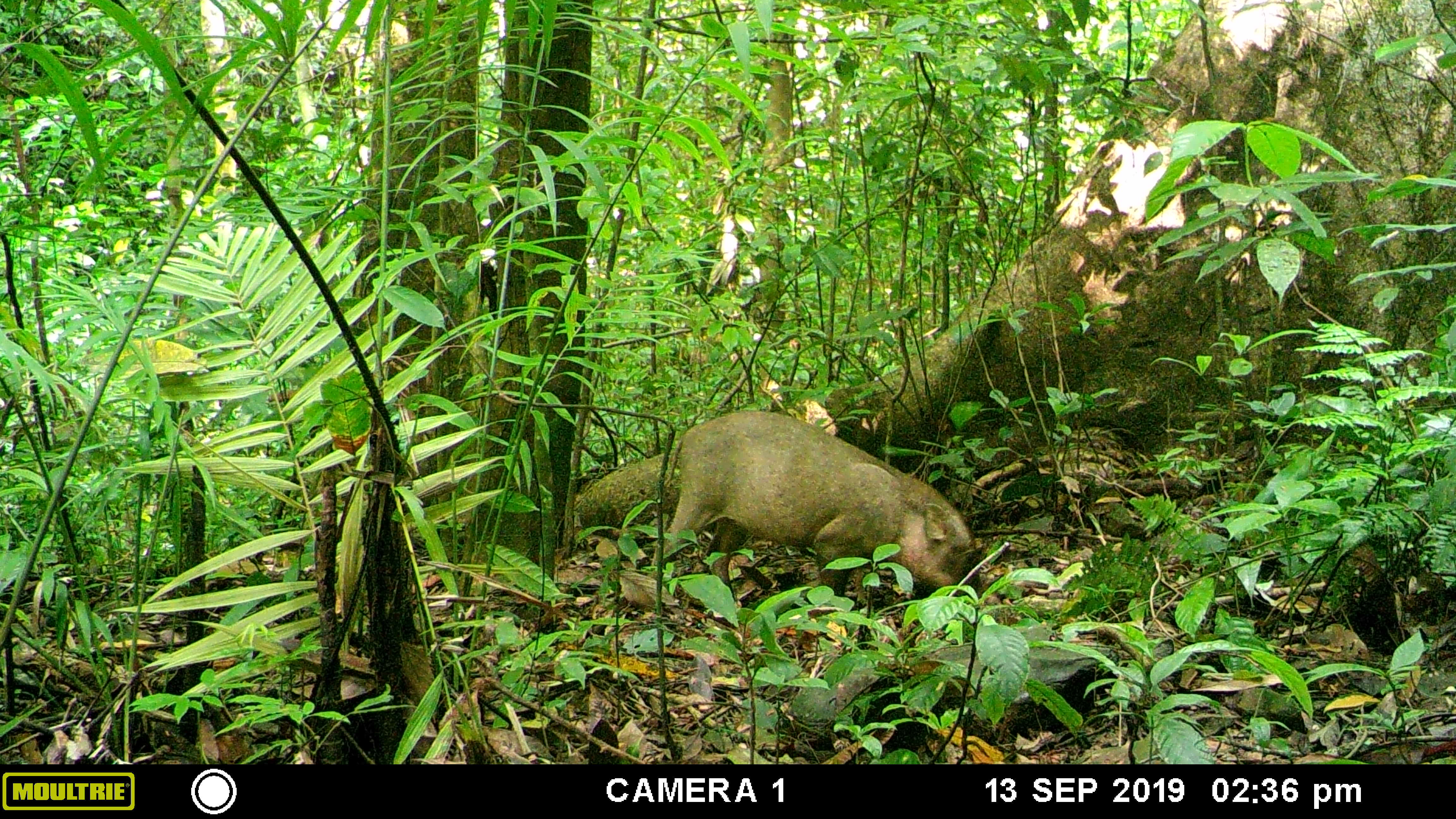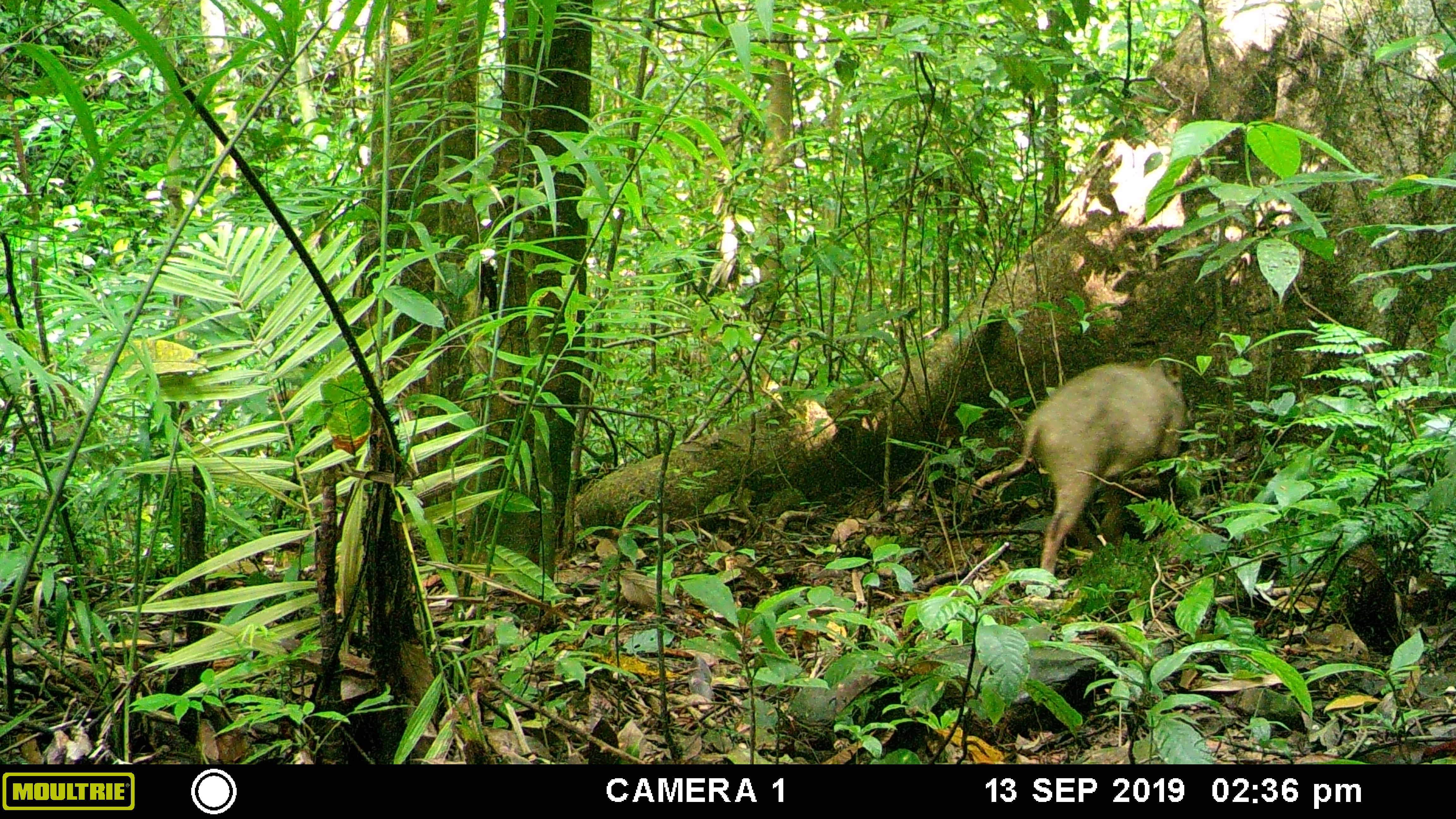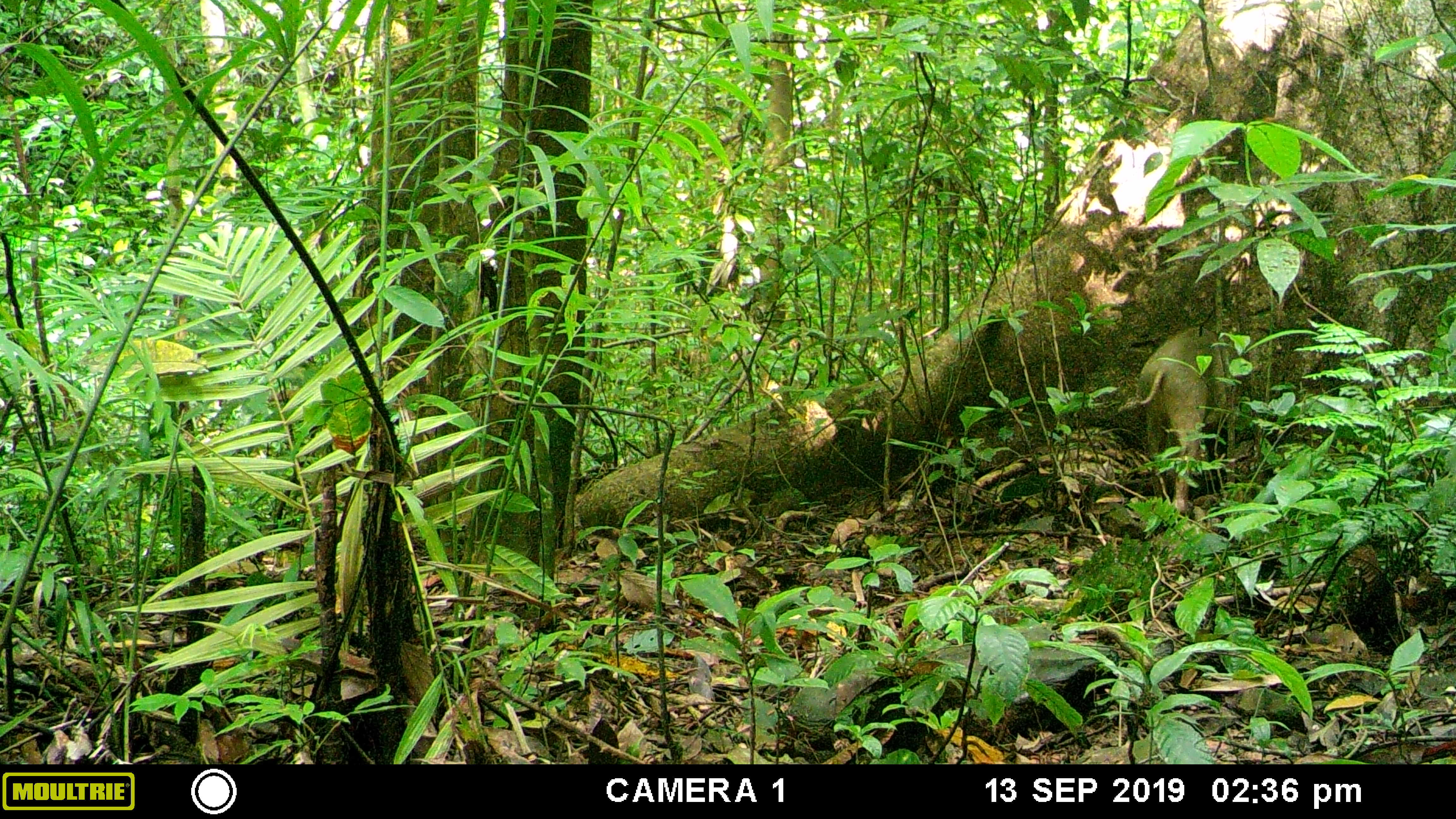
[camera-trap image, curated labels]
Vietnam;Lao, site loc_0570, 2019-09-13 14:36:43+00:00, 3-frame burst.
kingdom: Animalia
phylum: Chordata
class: Mammalia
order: Artiodactyla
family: Suidae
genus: Sus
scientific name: Sus scrofa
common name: eurasian wild pig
Eurasian wild pig (Sus scrofa). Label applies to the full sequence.